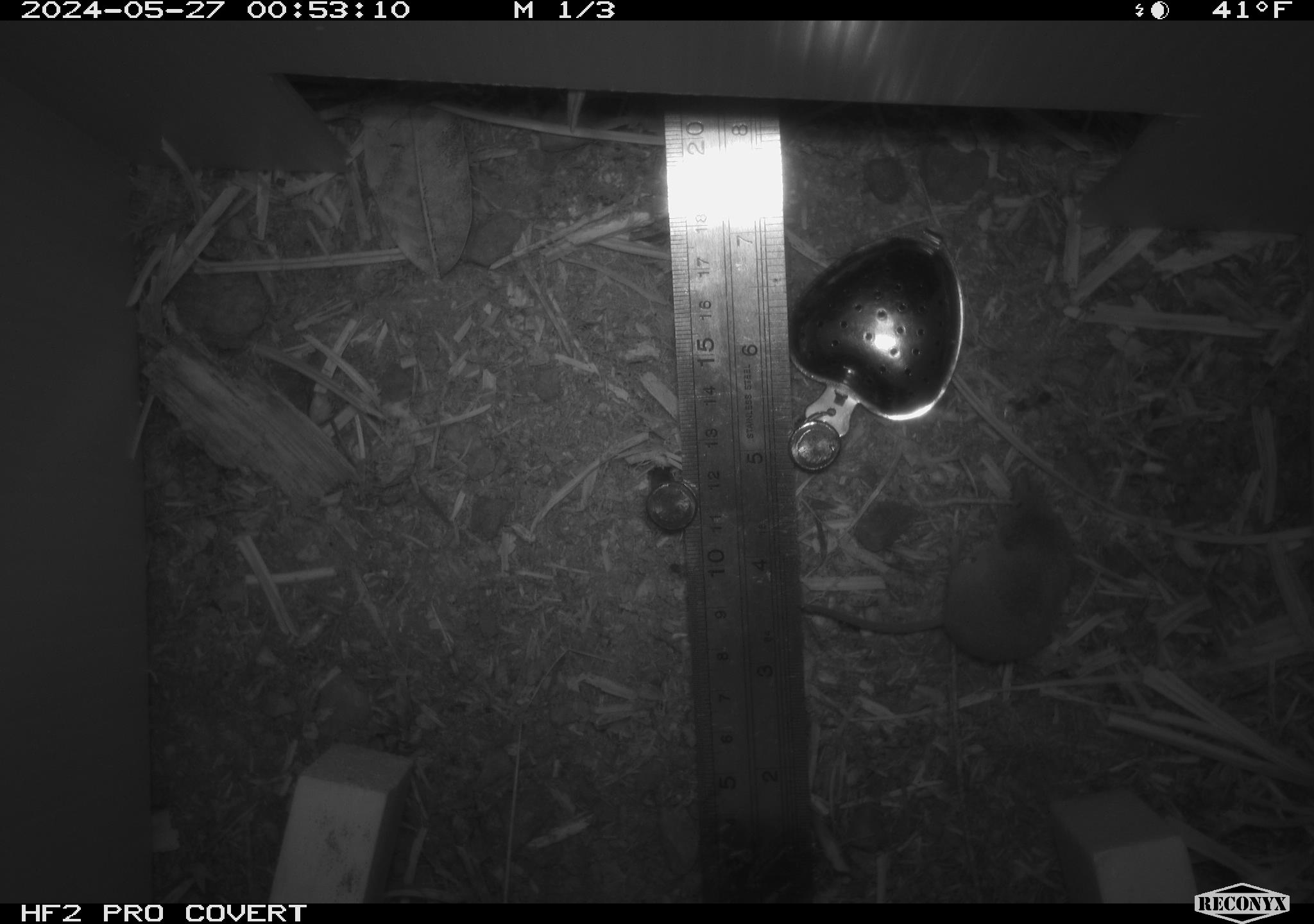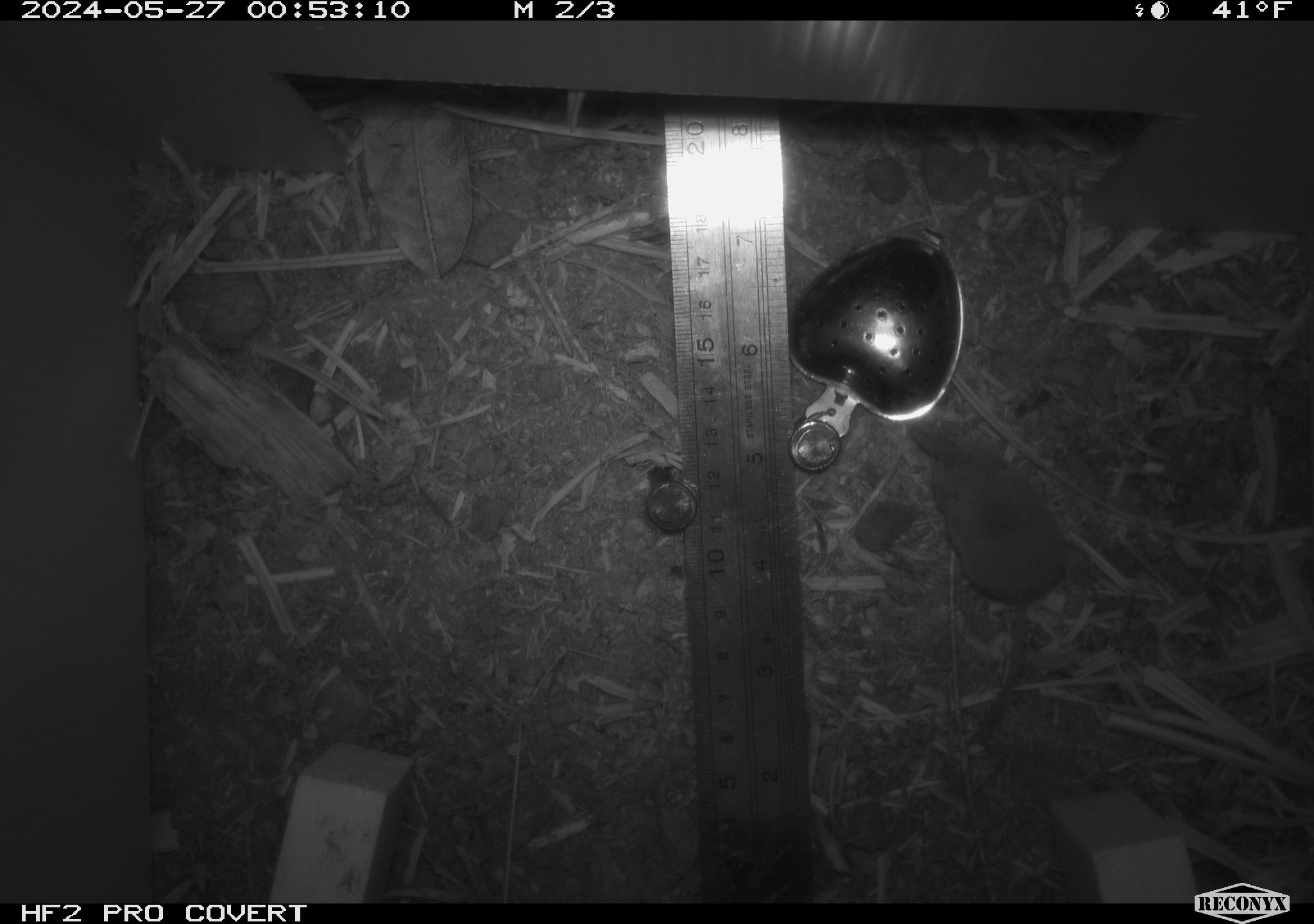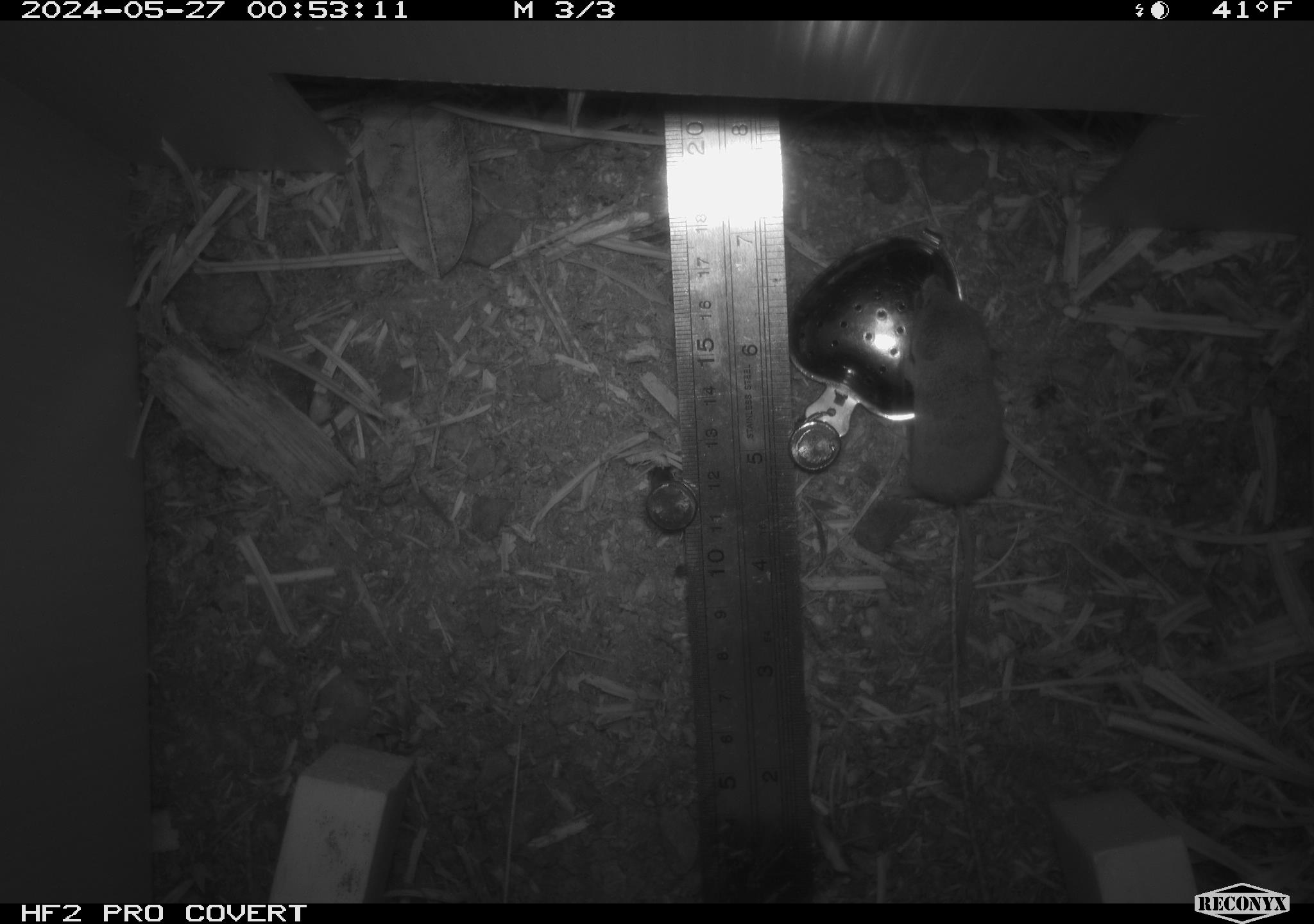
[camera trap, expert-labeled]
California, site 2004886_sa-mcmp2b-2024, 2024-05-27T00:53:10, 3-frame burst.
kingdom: Animalia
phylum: Chordata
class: Mammalia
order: Eulipotyphla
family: Soricidae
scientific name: Soricidae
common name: shrews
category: soricidae family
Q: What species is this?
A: Soricidae family (shrews) (Soricidae).